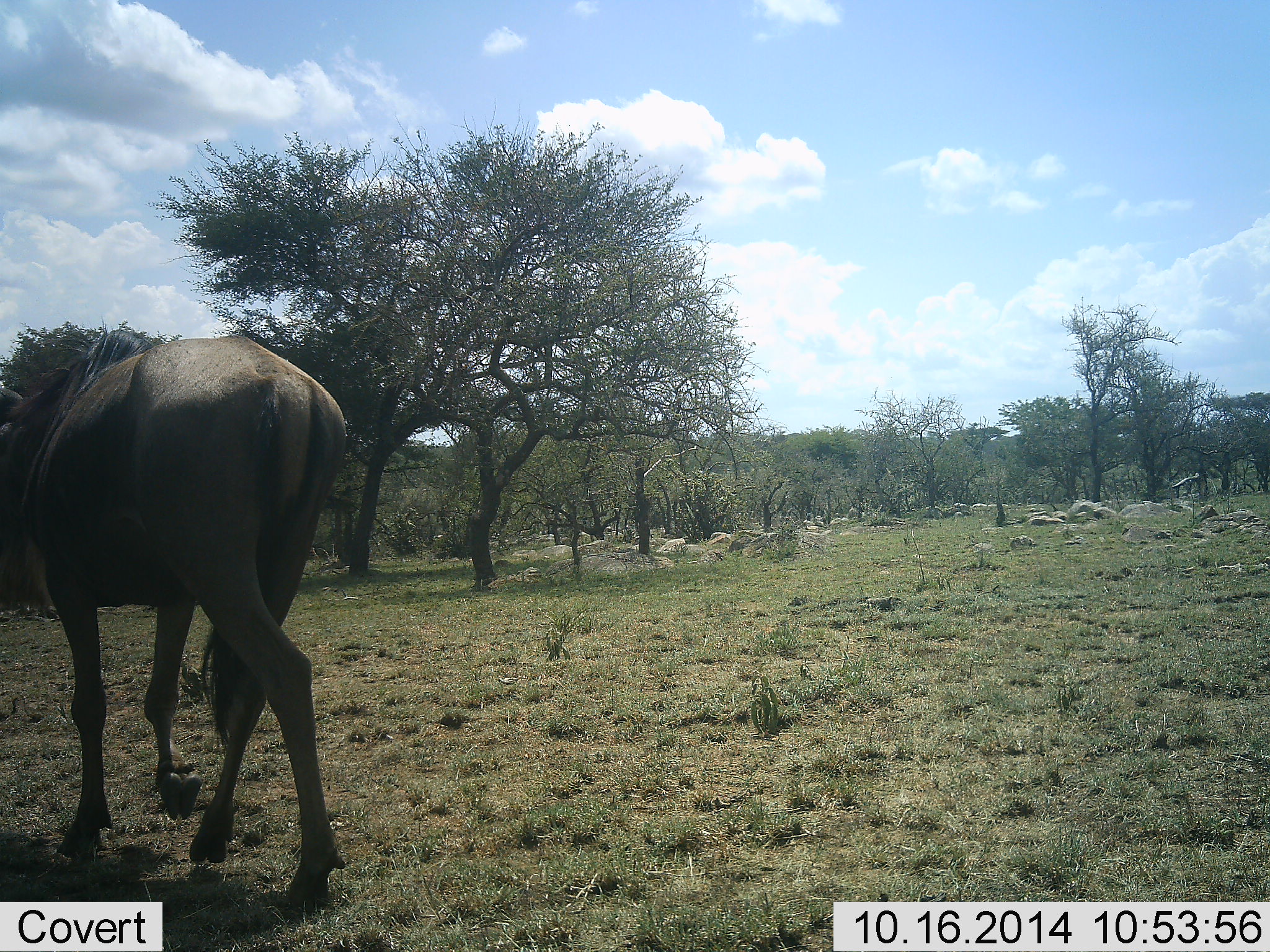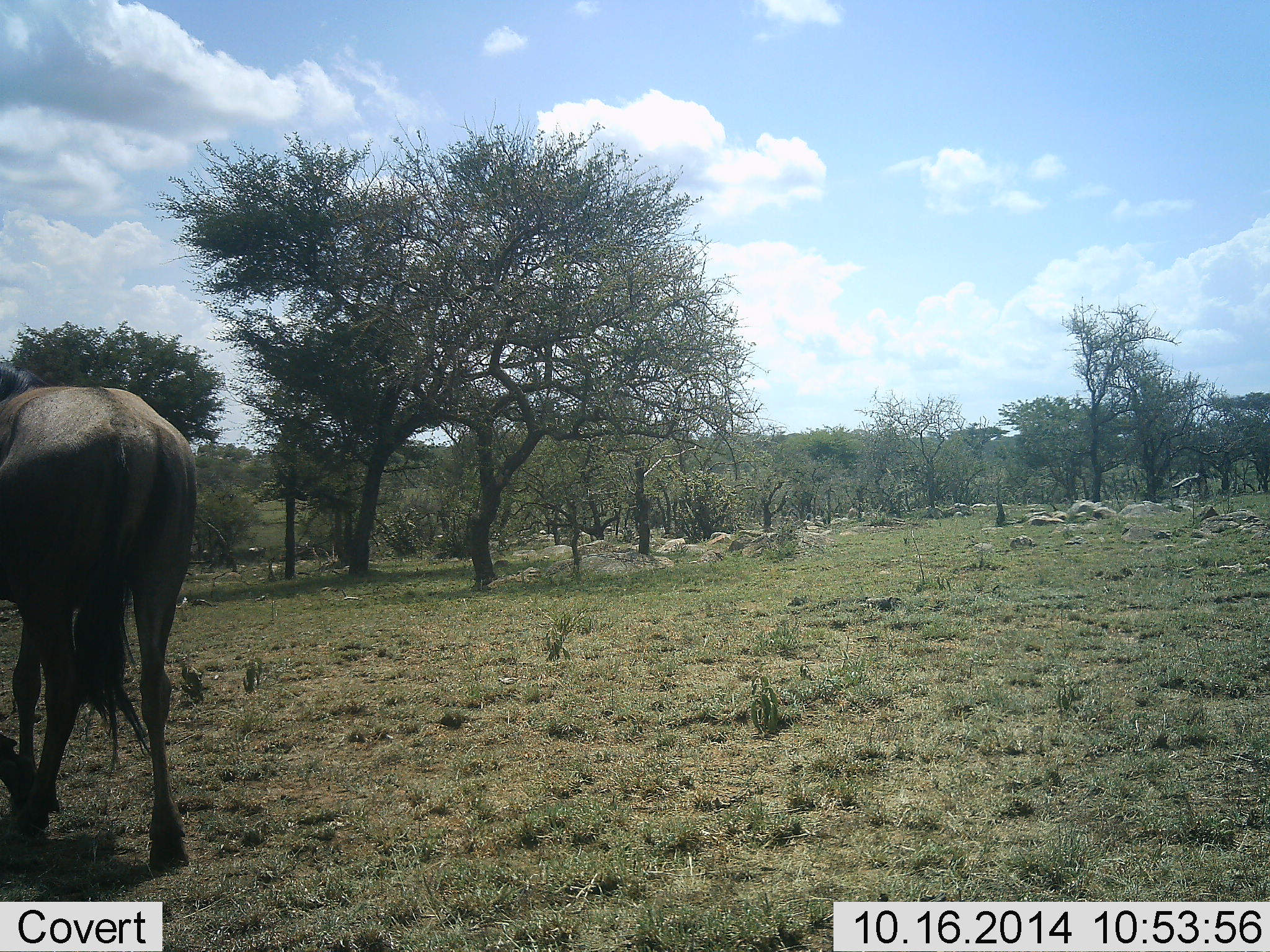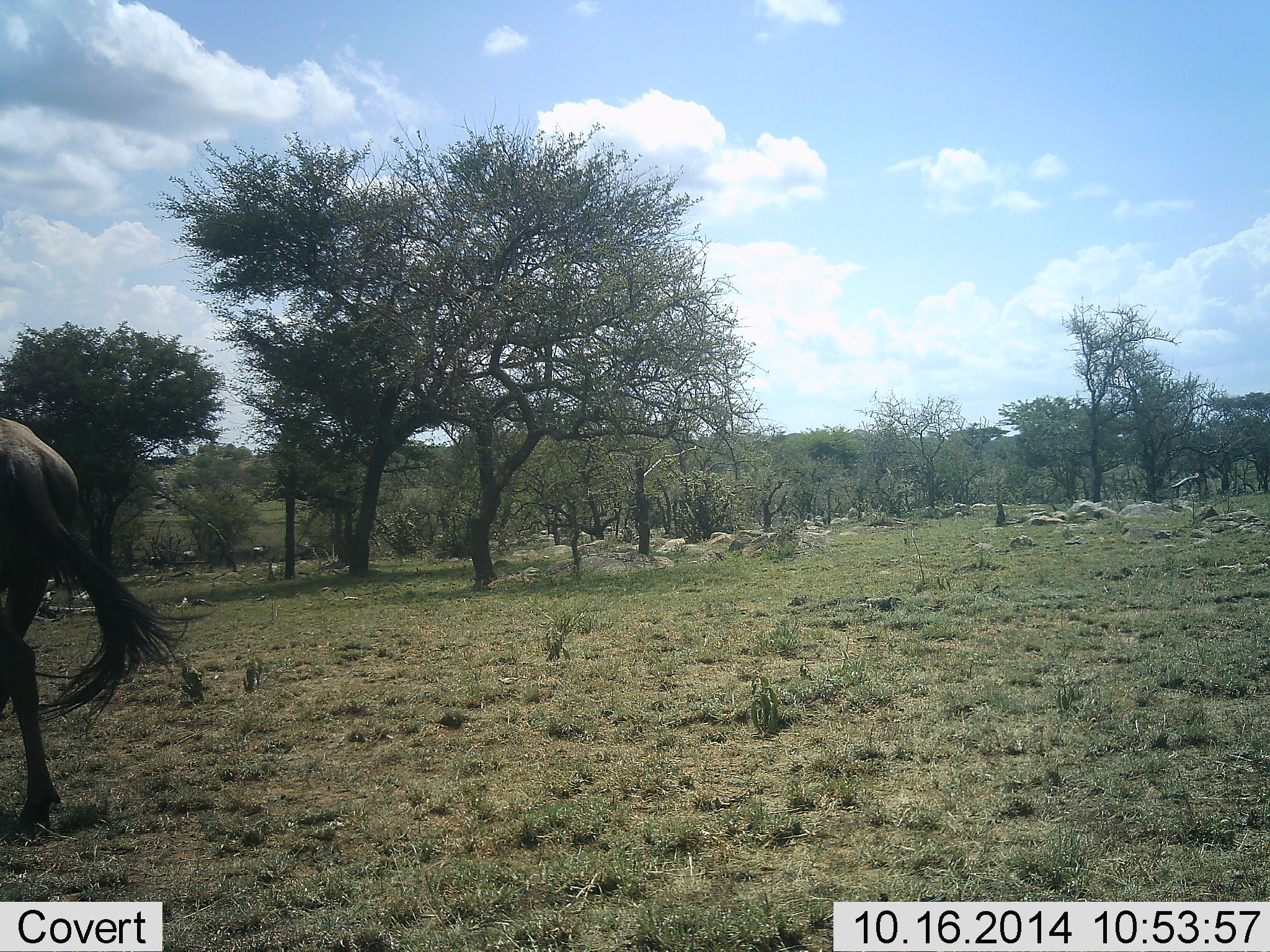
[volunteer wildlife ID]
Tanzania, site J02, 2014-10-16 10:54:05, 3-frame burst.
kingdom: Animalia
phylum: Chordata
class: Mammalia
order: Artiodactyla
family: Bovidae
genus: Connochaetes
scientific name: Connochaetes taurinus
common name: blue wildebeest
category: wildebeest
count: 2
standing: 20%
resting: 0%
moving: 90%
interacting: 0%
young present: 0%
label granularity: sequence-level